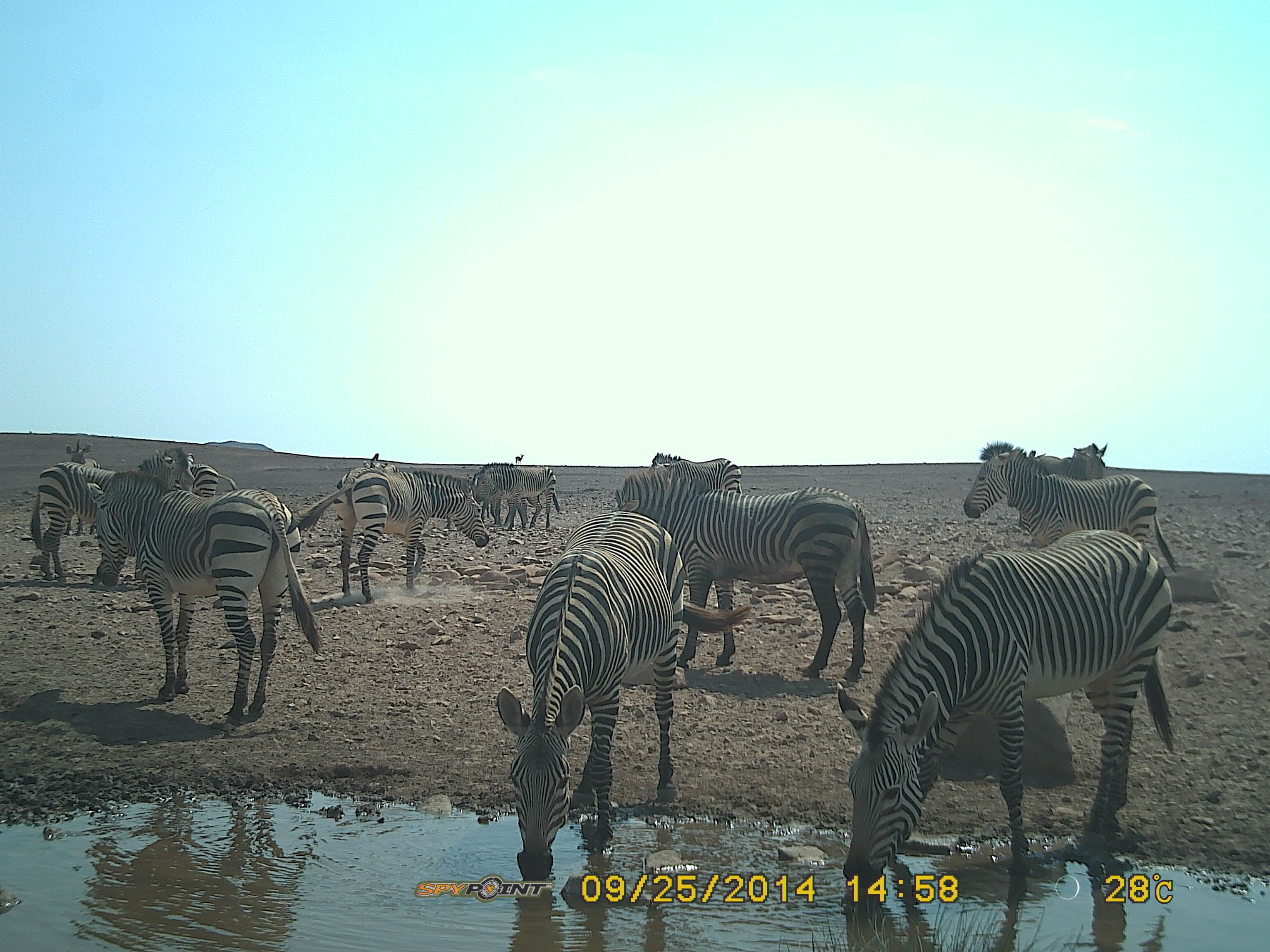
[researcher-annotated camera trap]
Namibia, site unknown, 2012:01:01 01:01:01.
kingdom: Animalia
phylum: Chordata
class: Mammalia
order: Perissodactyla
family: Equidae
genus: Equus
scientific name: Equus zebra hartmannae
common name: hartmann's mountain zebra